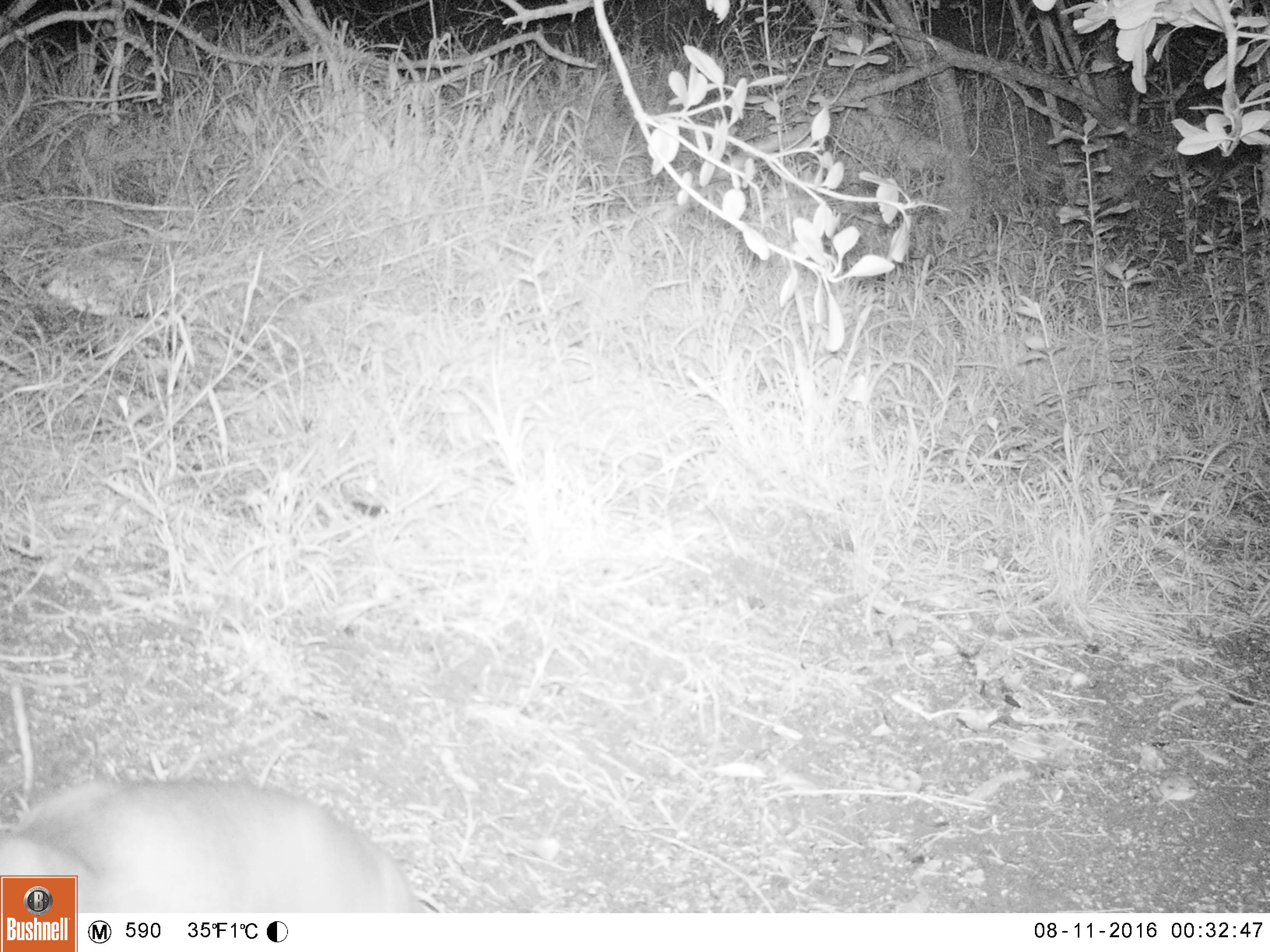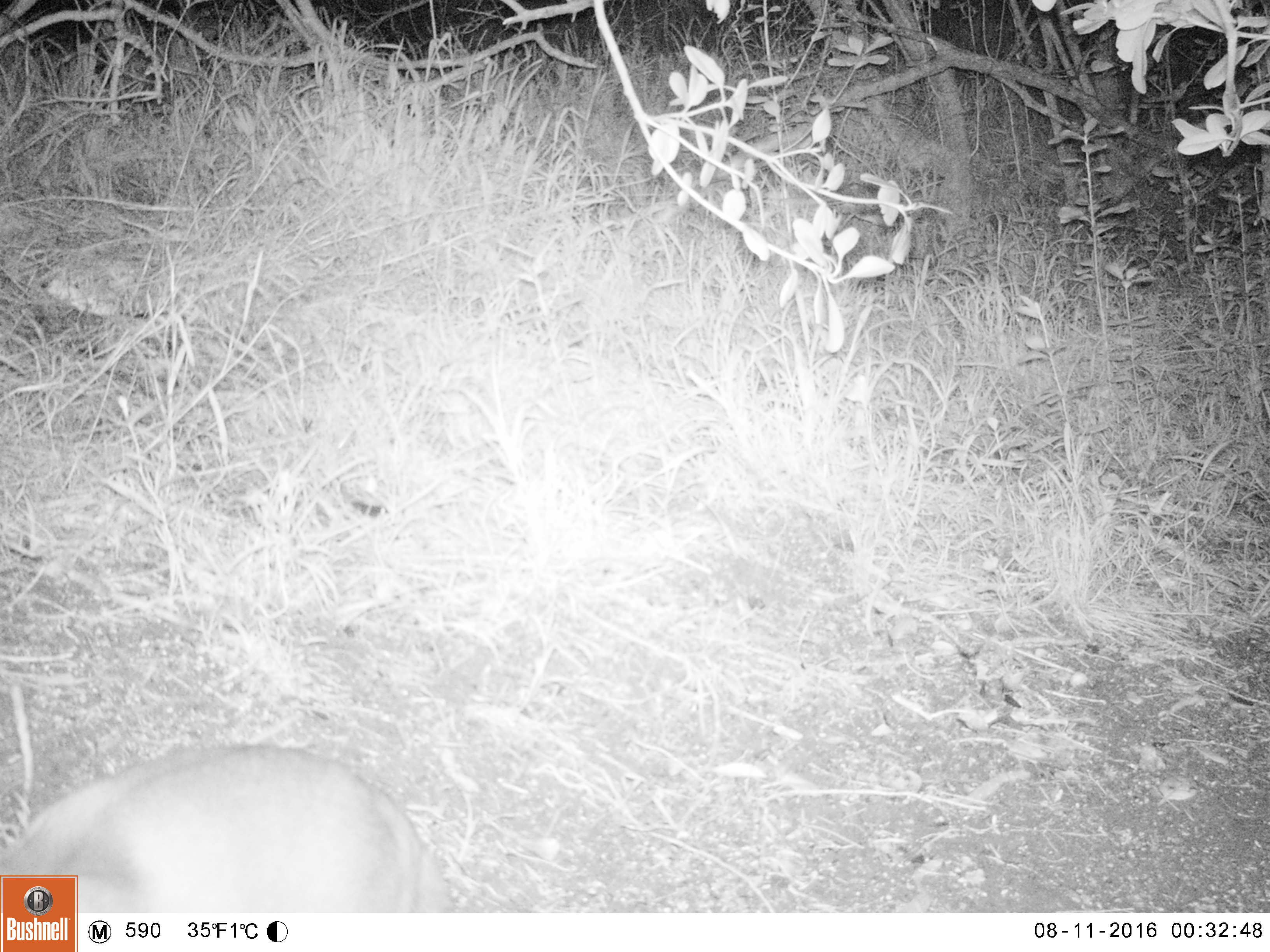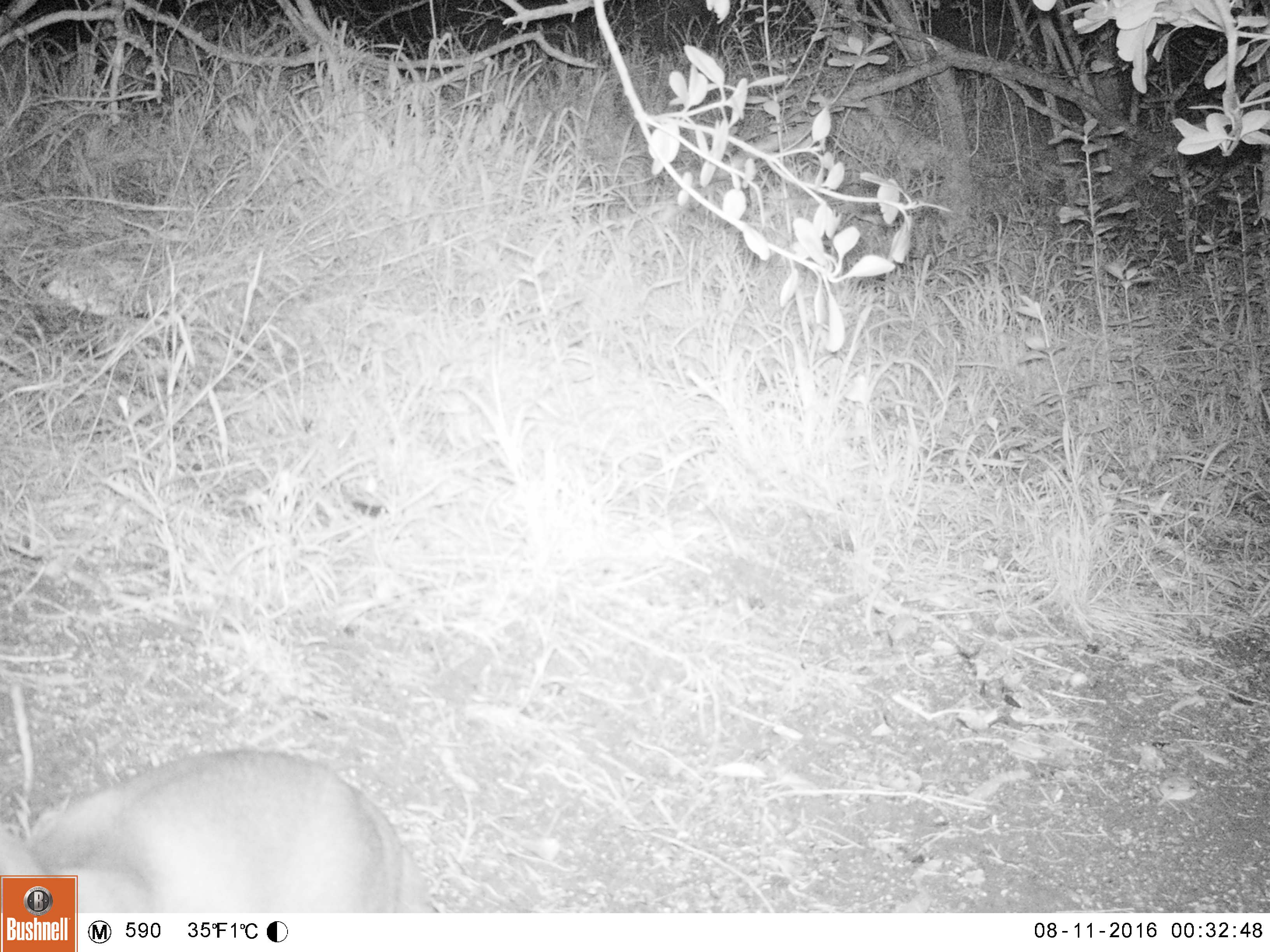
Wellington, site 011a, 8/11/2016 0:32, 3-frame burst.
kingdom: Animalia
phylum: Chordata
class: Mammalia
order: Carnivora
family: Felidae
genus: Felis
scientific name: Felis catus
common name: cat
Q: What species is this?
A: Cat (Felis catus).